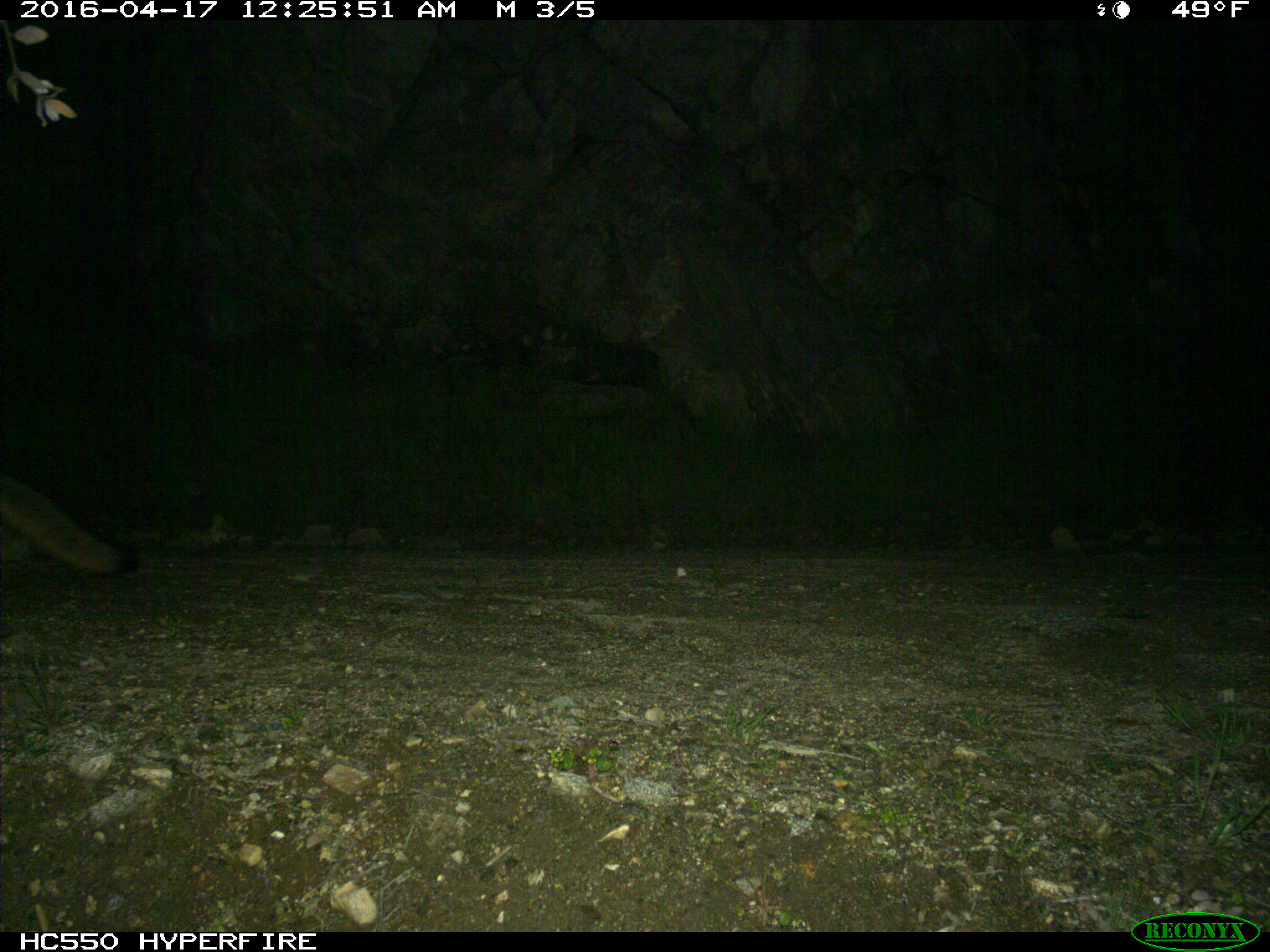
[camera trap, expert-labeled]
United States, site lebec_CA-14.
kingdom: Animalia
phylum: Chordata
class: Mammalia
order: Carnivora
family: Canidae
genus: Urocyon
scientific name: Urocyon cinereoargenteus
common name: gray fox